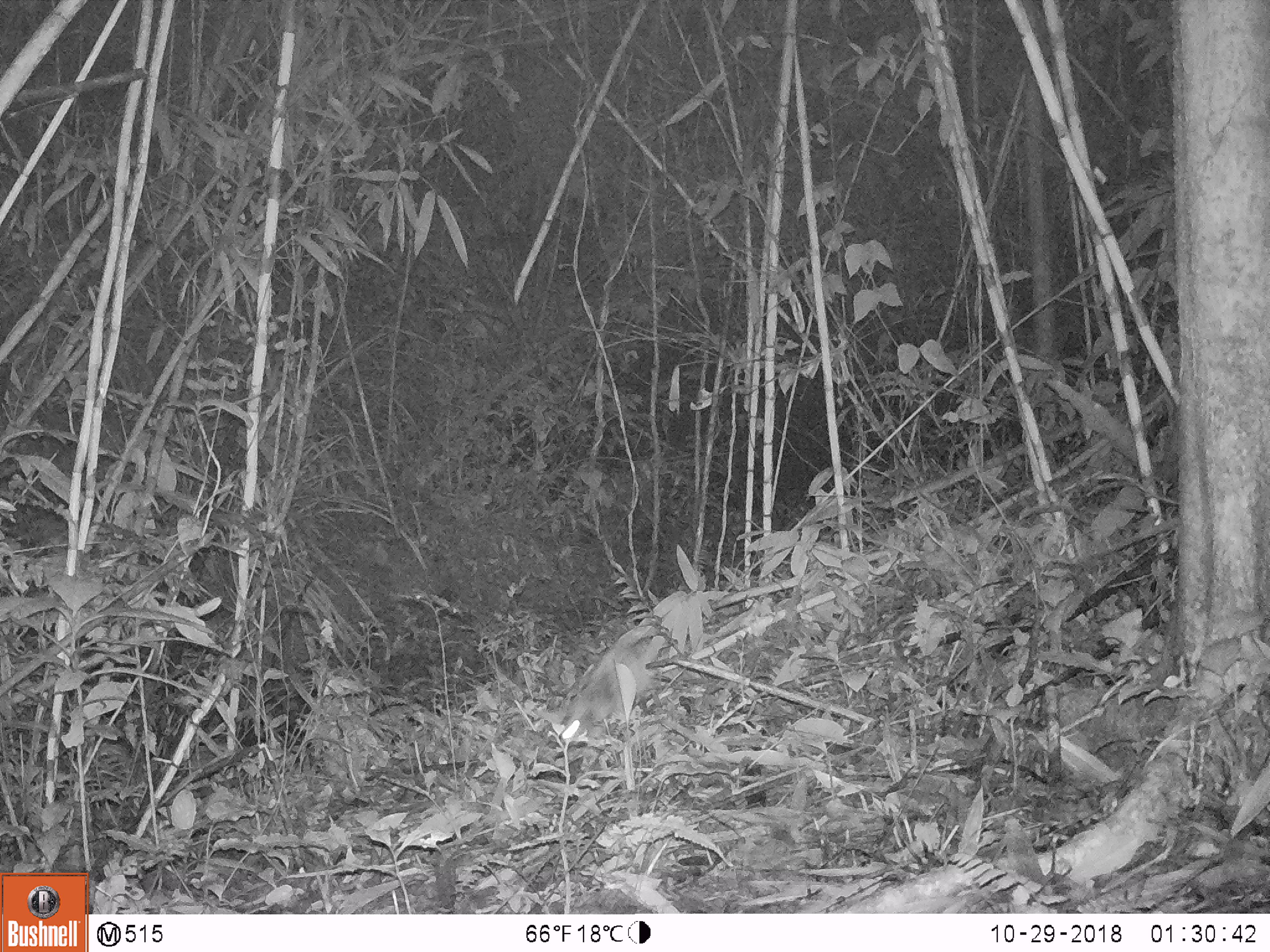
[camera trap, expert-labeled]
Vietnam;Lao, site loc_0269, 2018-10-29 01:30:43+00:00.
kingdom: Animalia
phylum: Chordata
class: Mammalia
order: Lagomorpha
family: Leporidae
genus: Nesolagus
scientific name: Nesolagus timminsi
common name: annamite striped rabbit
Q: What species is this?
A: Annamite striped rabbit (Nesolagus timminsi).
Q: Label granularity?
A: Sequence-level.